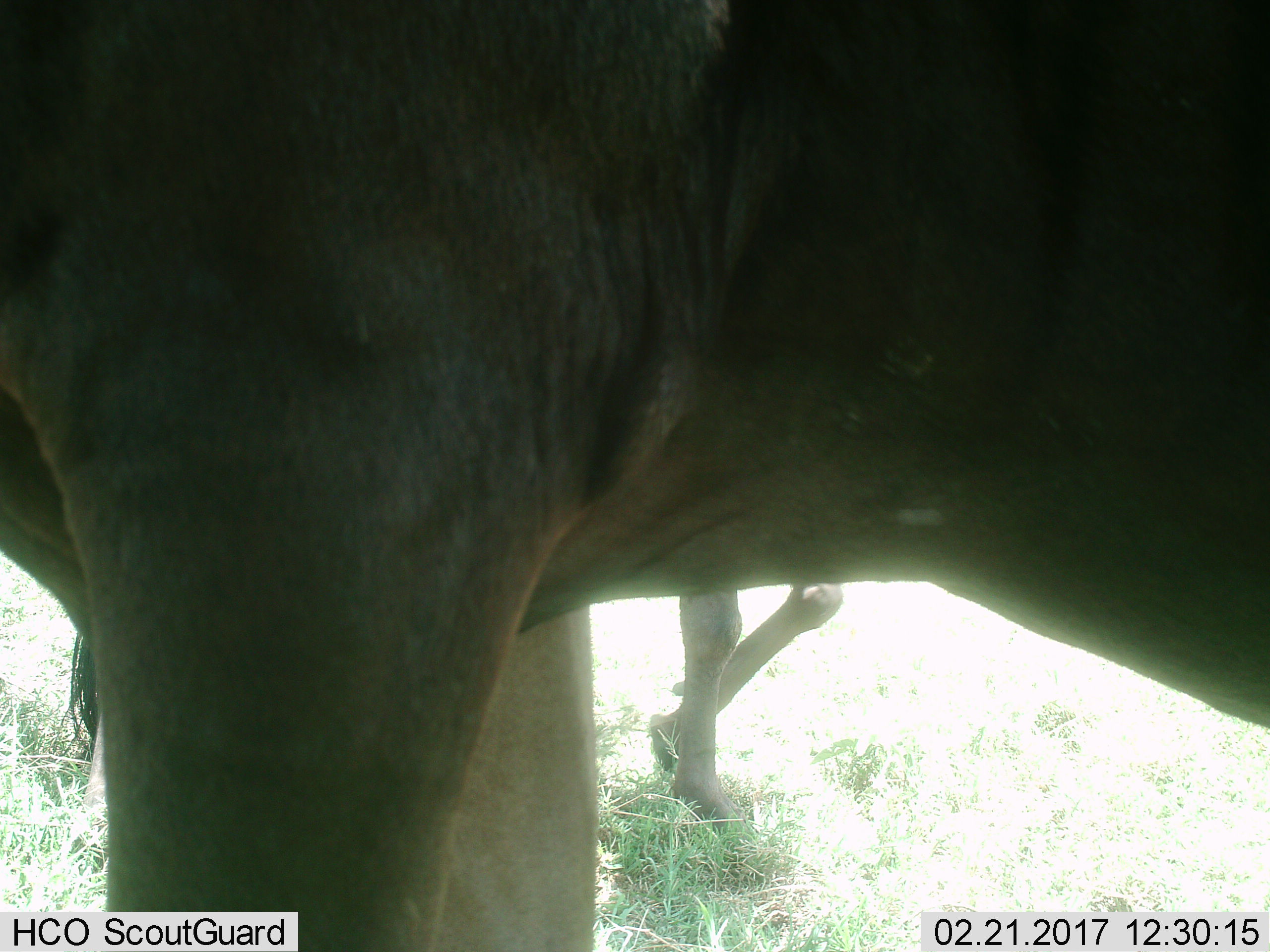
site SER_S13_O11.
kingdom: Animalia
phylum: Chordata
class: Mammalia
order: Artiodactyla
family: Bovidae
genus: Connochaetes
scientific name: Connochaetes taurinus taurinus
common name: blue wildebeest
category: wildebeestblue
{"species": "wildebeestblue (blue wildebeest) (Connochaetes taurinus taurinus)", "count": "2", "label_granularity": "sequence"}